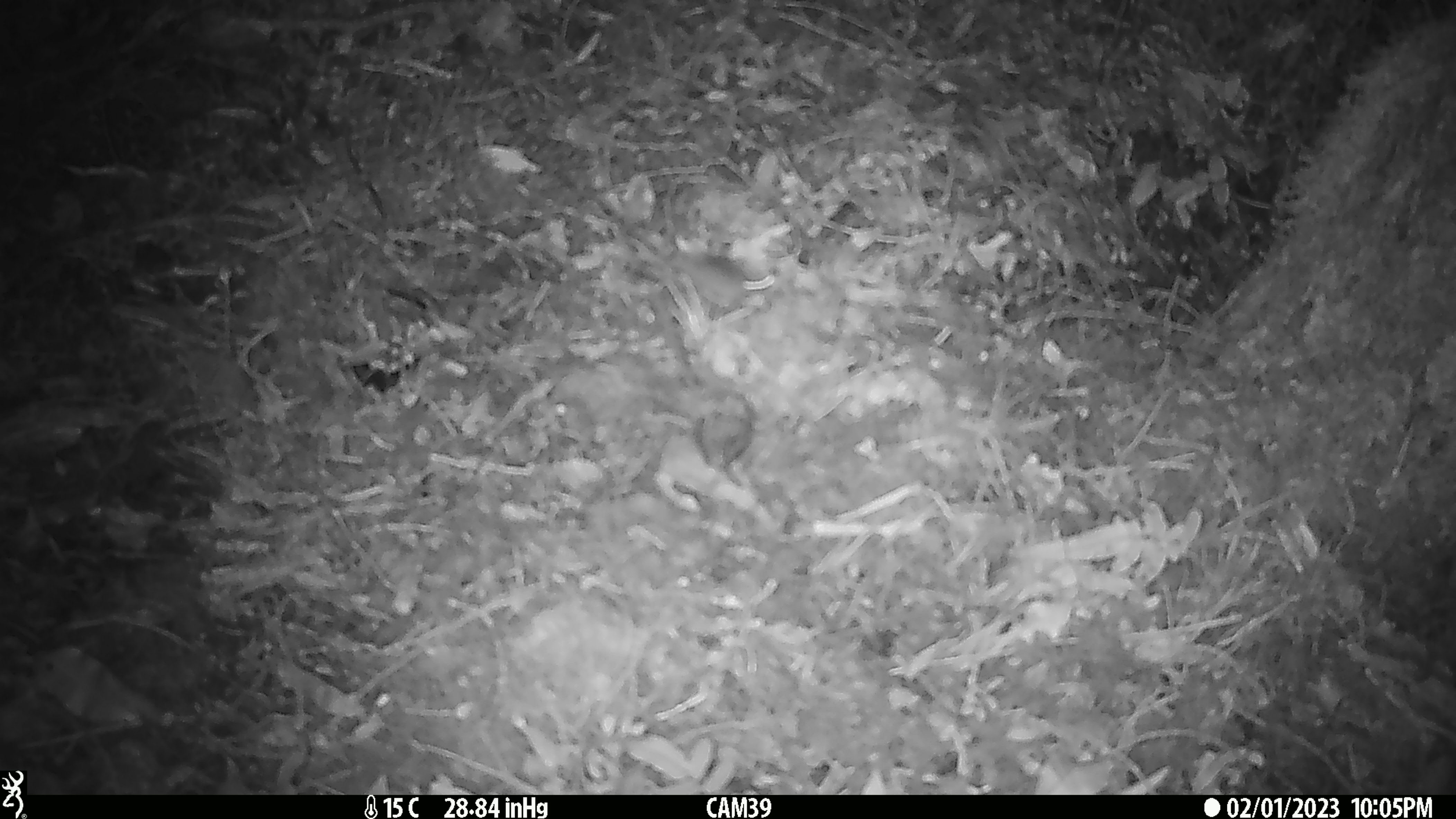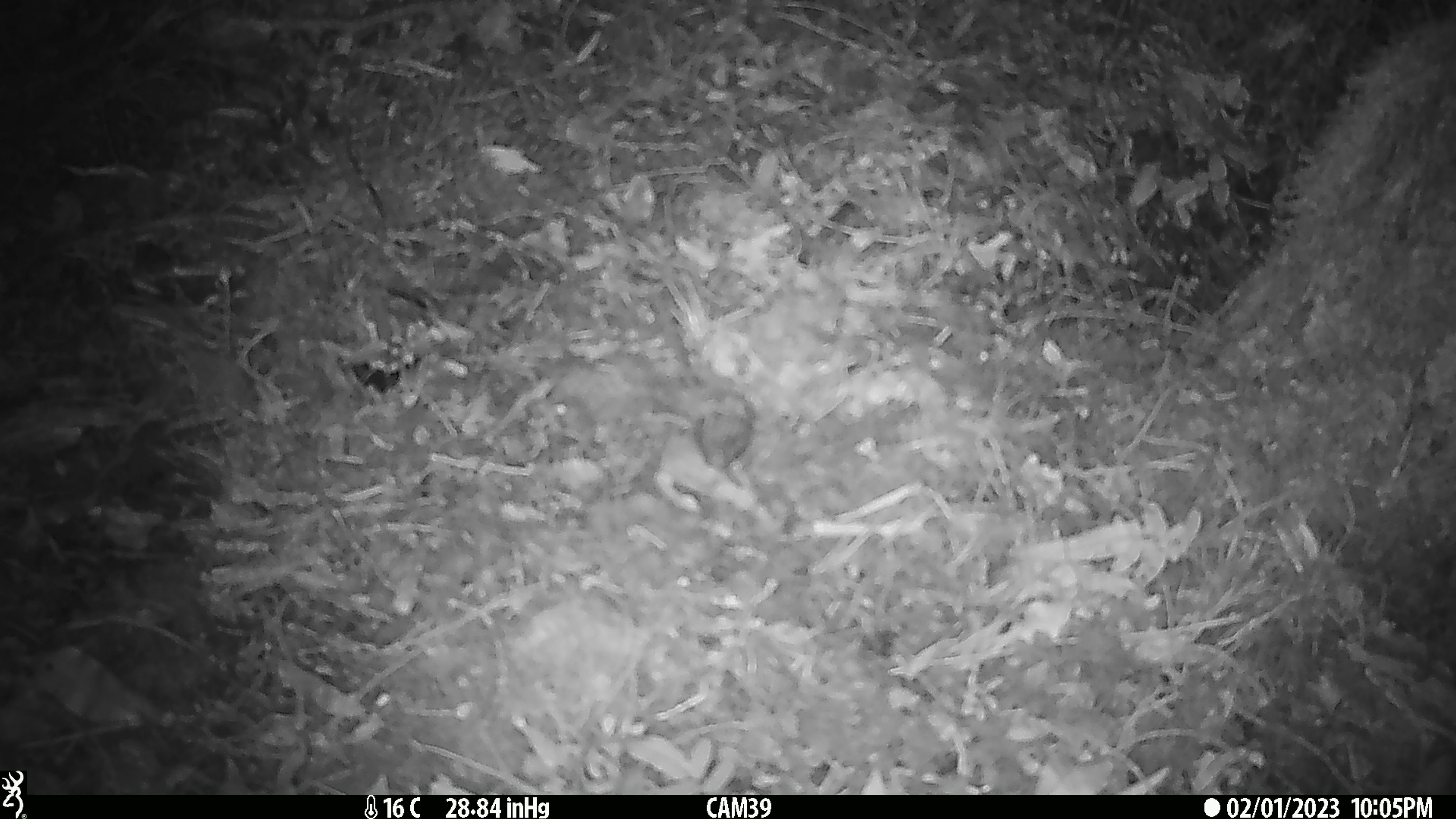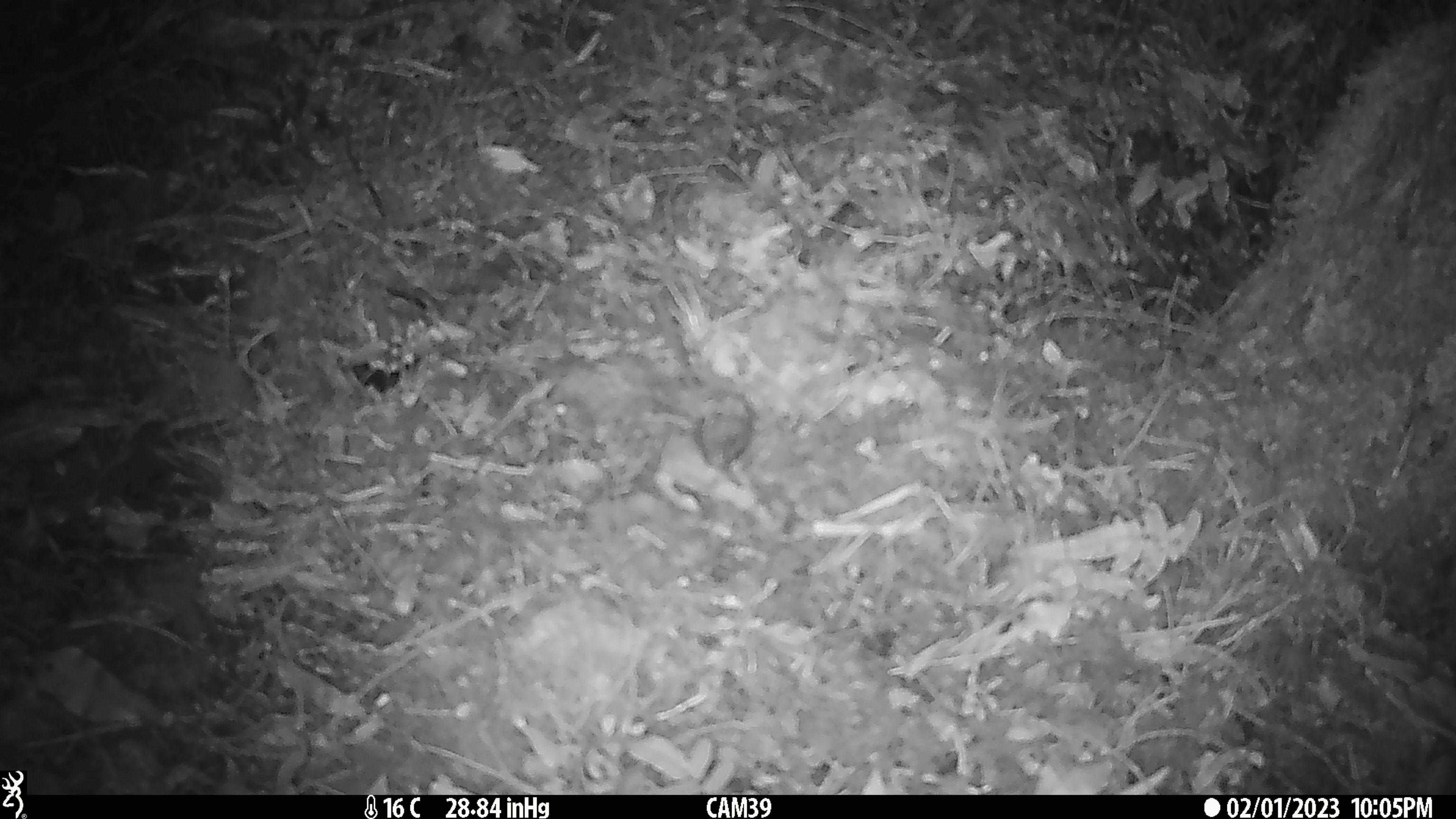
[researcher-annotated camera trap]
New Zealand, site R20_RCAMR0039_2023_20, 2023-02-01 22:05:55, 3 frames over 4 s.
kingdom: Animalia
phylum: Chordata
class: Mammalia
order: Rodentia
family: Muridae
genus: Mus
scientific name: Mus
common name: mouse